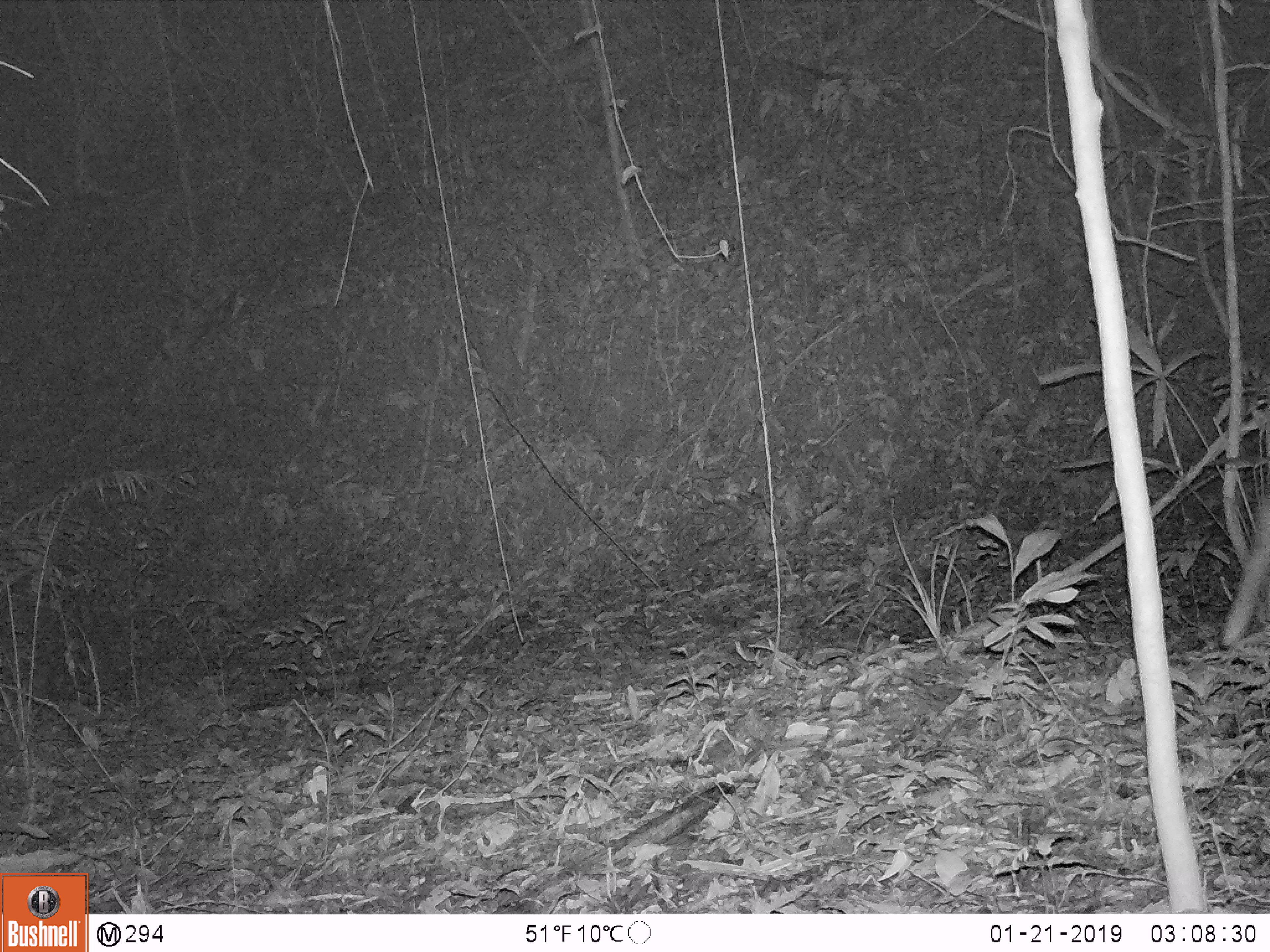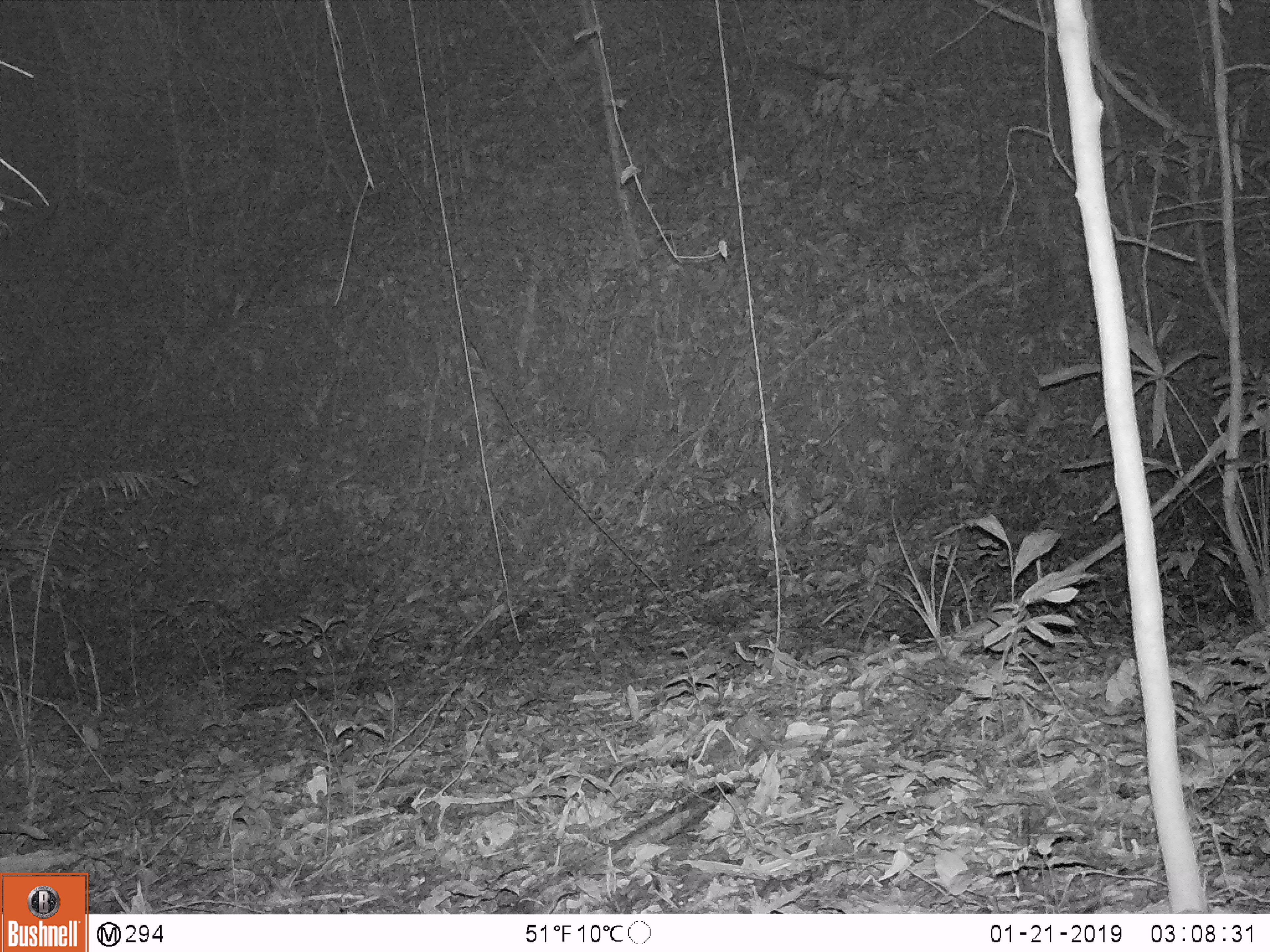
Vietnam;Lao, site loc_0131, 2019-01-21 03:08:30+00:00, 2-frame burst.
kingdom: Animalia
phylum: Chordata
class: Mammalia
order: Artiodactyla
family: Cervidae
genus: Rusa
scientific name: Rusa unicolor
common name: sambar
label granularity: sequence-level